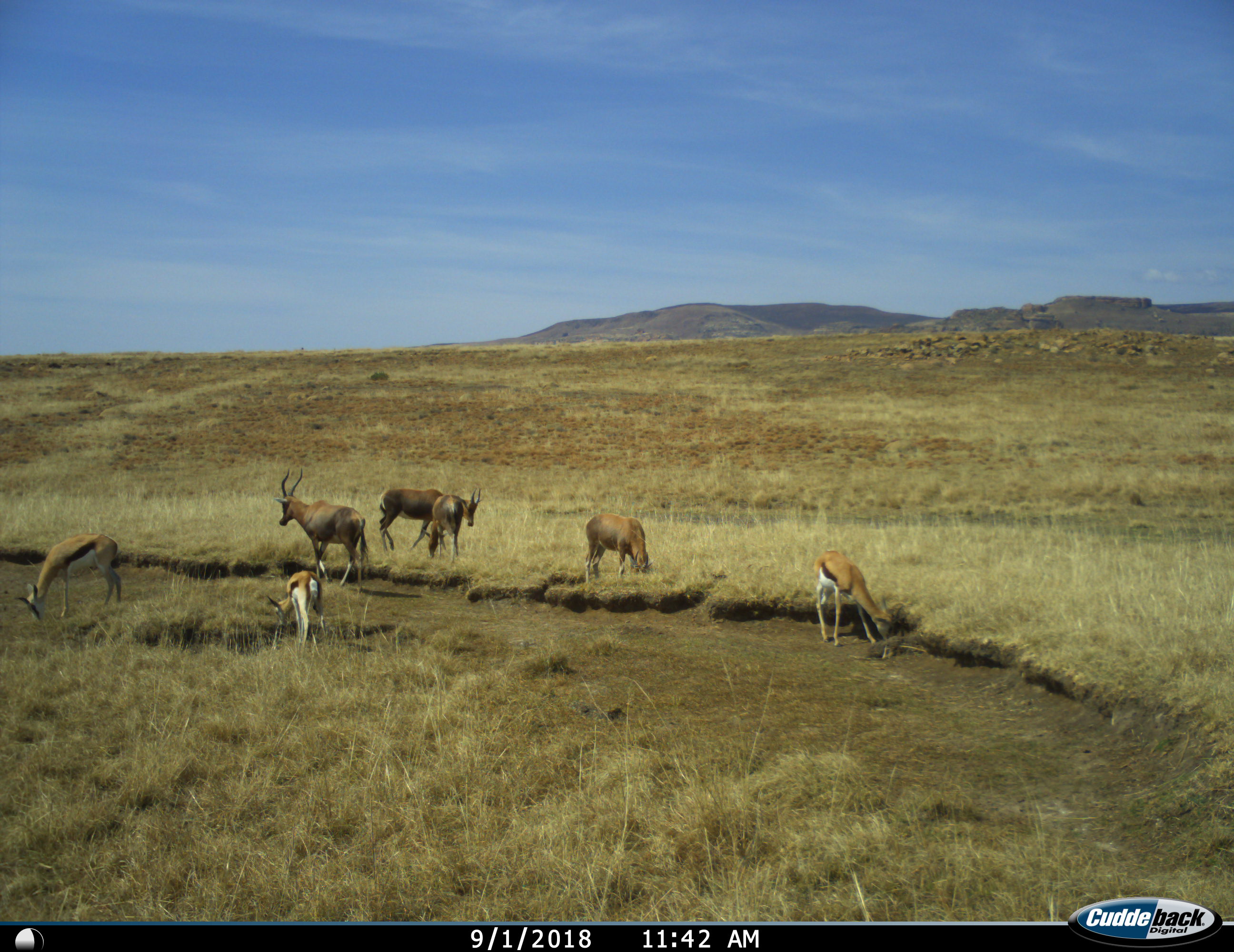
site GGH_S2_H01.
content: unidentified animal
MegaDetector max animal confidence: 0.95